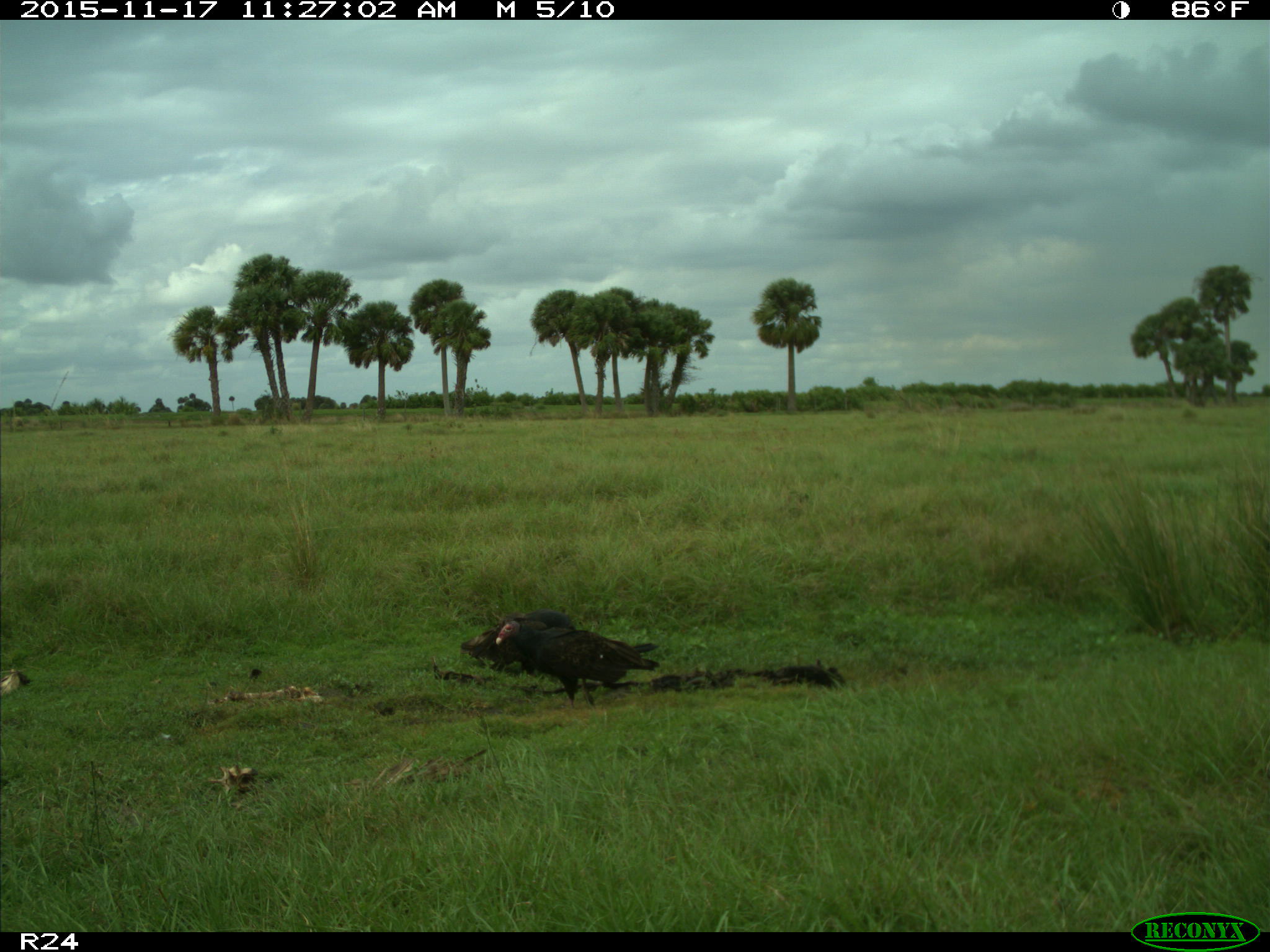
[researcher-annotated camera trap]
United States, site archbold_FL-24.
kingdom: Animalia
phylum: Chordata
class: Aves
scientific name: Aves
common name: birds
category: unidentified bird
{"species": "unidentified bird (birds) (Aves)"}